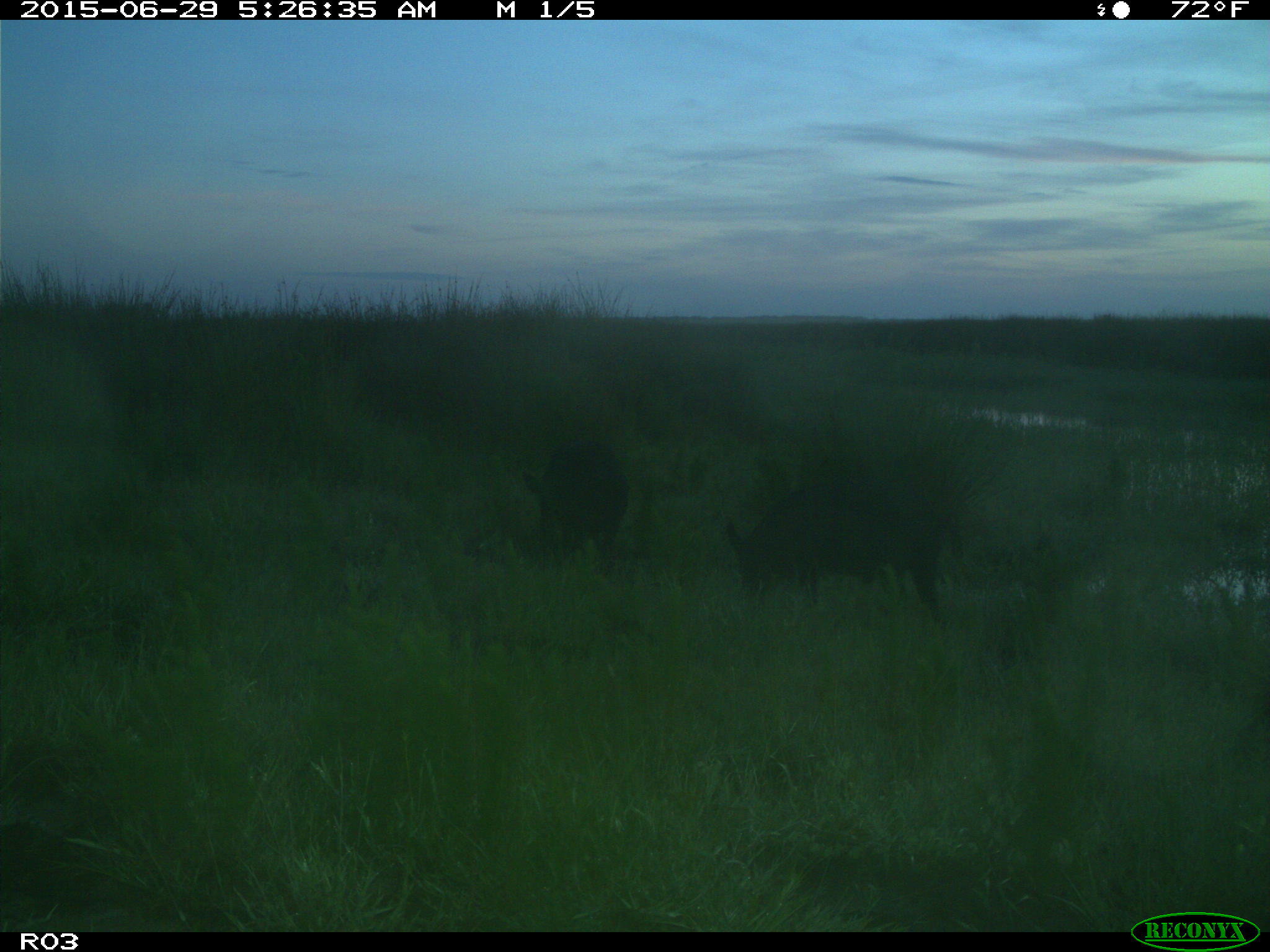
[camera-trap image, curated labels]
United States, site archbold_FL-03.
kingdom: Animalia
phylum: Chordata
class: Mammalia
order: Artiodactyla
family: Suidae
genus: Sus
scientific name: Sus scrofa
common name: wild boar